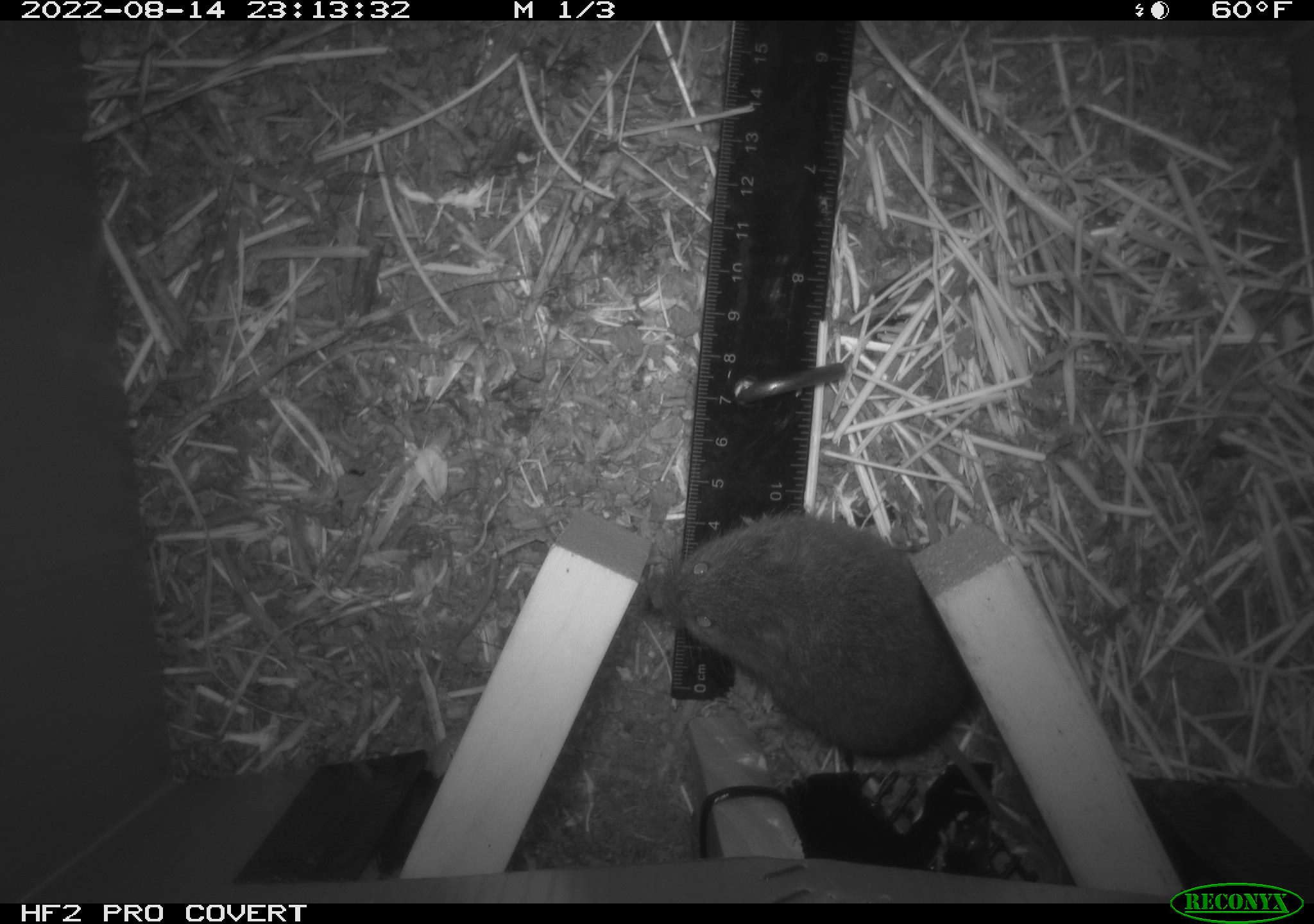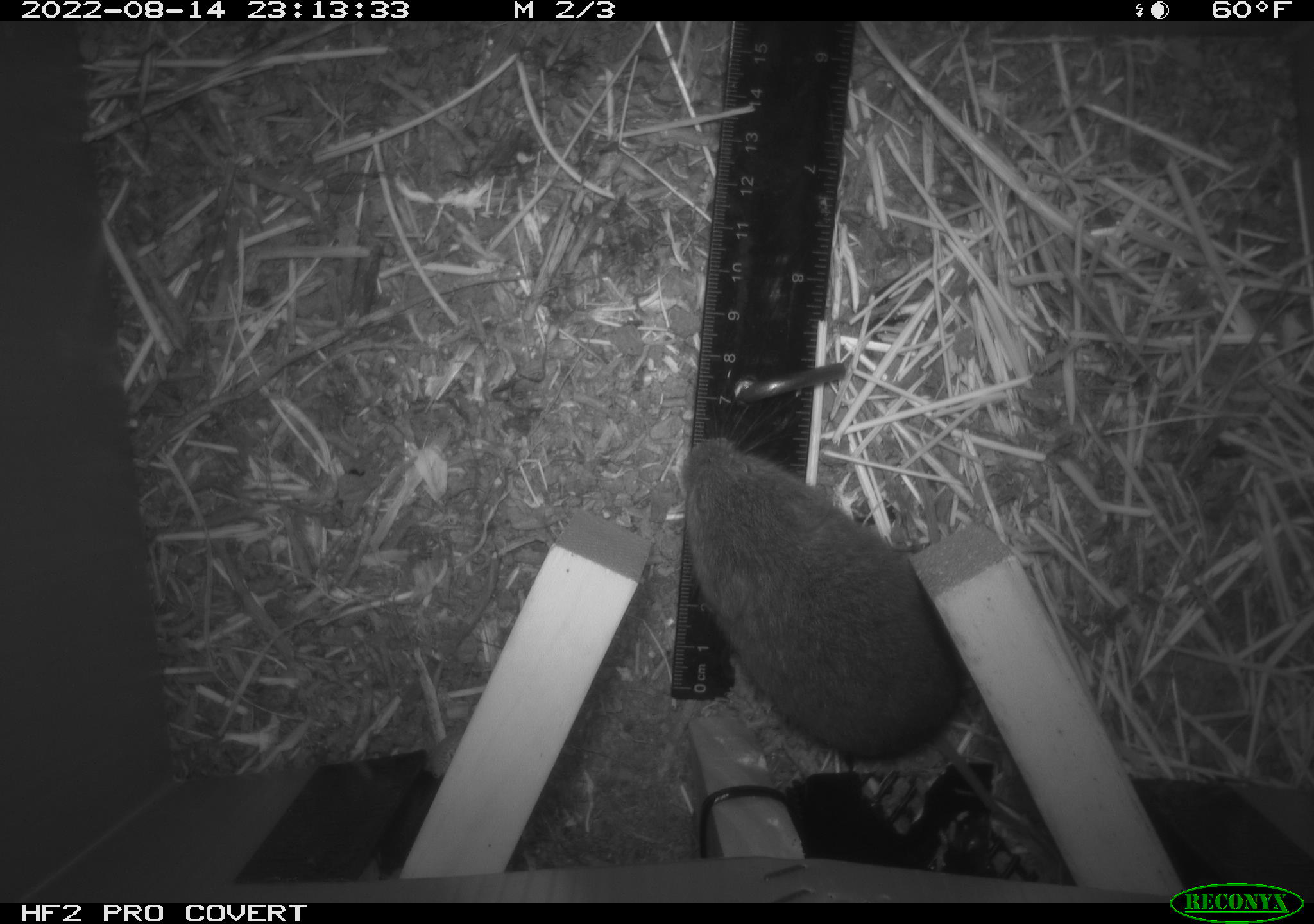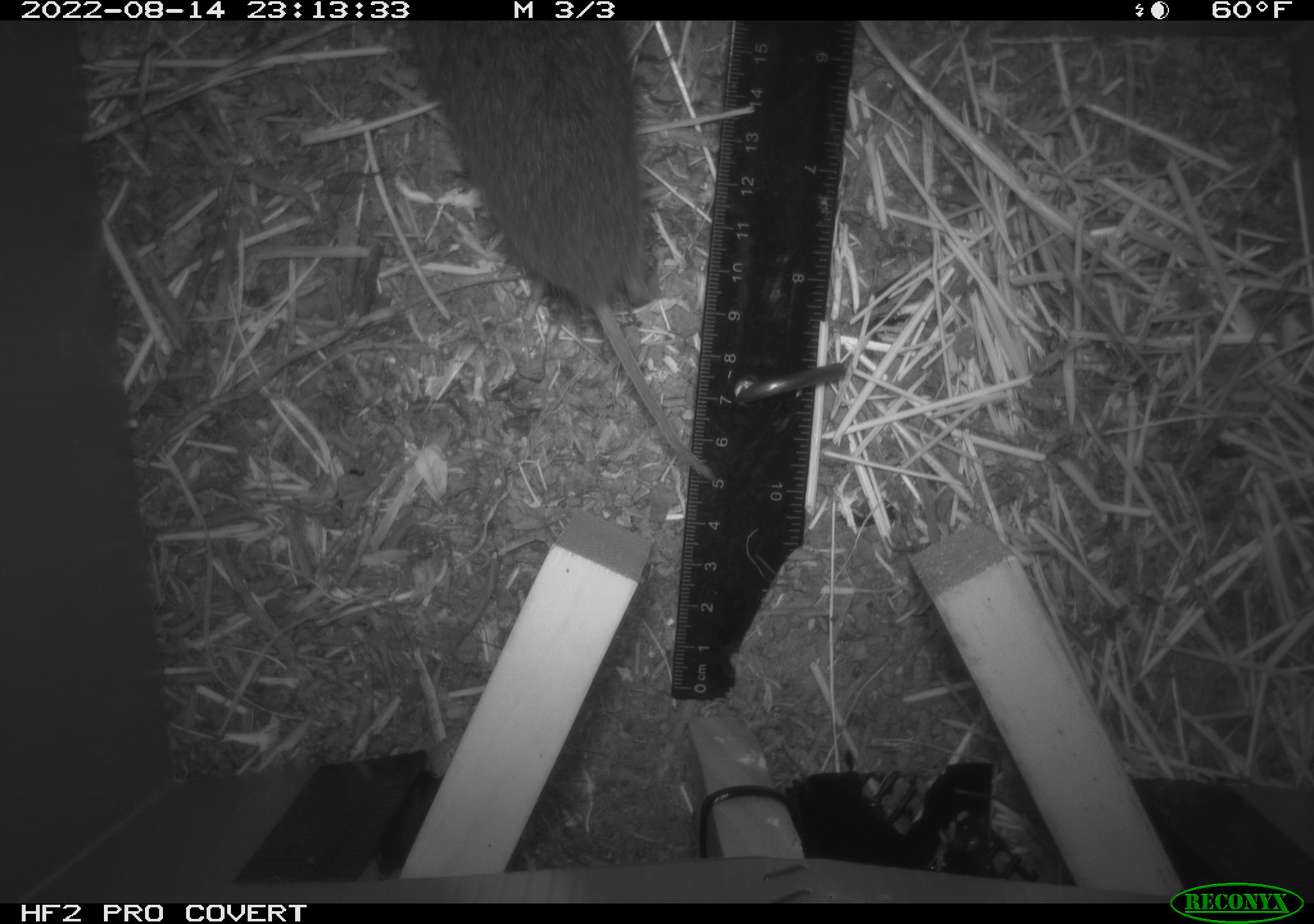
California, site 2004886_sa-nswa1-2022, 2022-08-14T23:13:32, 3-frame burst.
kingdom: Animalia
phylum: Chordata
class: Mammalia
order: Rodentia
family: Cricetidae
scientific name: Cricetidae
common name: hamsters, voles, lemmings, and allies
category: cricetidae family